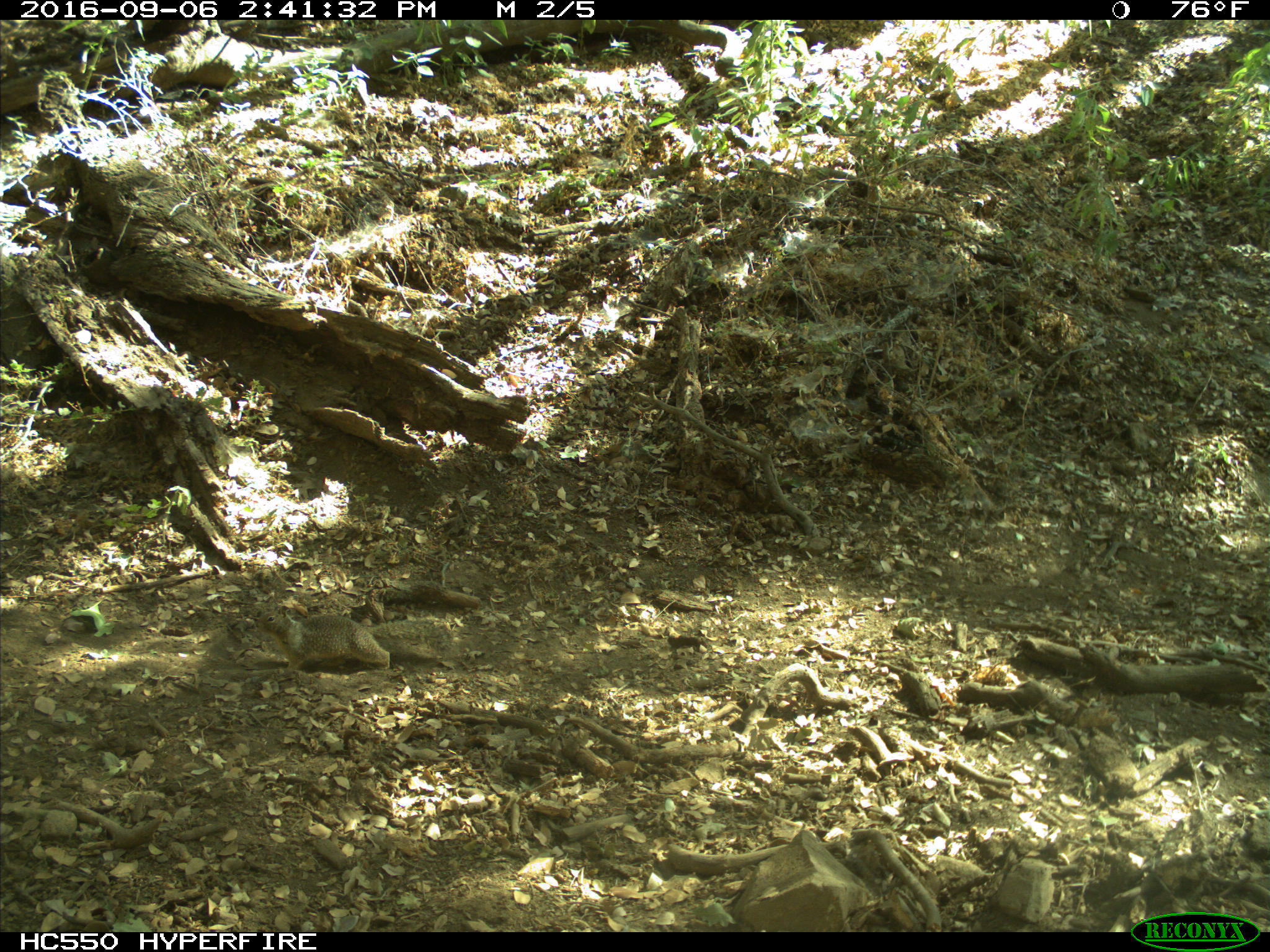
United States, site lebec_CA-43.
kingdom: Animalia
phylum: Chordata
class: Mammalia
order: Rodentia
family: Sciuridae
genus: Otospermophilus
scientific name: Otospermophilus beecheyi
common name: california ground squirrel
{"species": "Otospermophilus beecheyi (california ground squirrel)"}